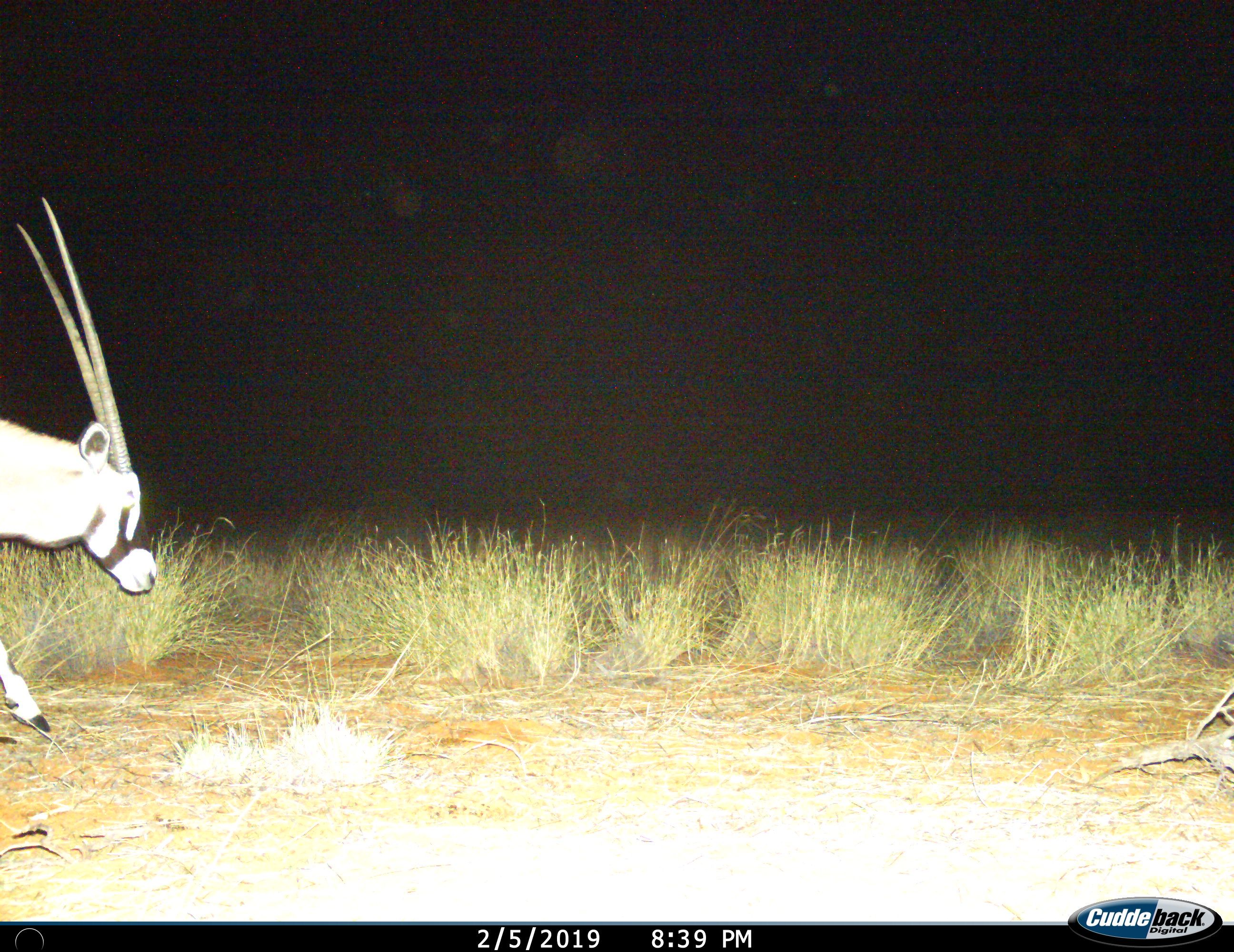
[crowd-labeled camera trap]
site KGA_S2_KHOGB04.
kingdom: Animalia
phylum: Chordata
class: Mammalia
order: Artiodactyla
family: Bovidae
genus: Oryx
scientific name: Oryx gazella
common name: gemsbok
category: oryx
Oryx (gemsbok) (Oryx gazella), count 1. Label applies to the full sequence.